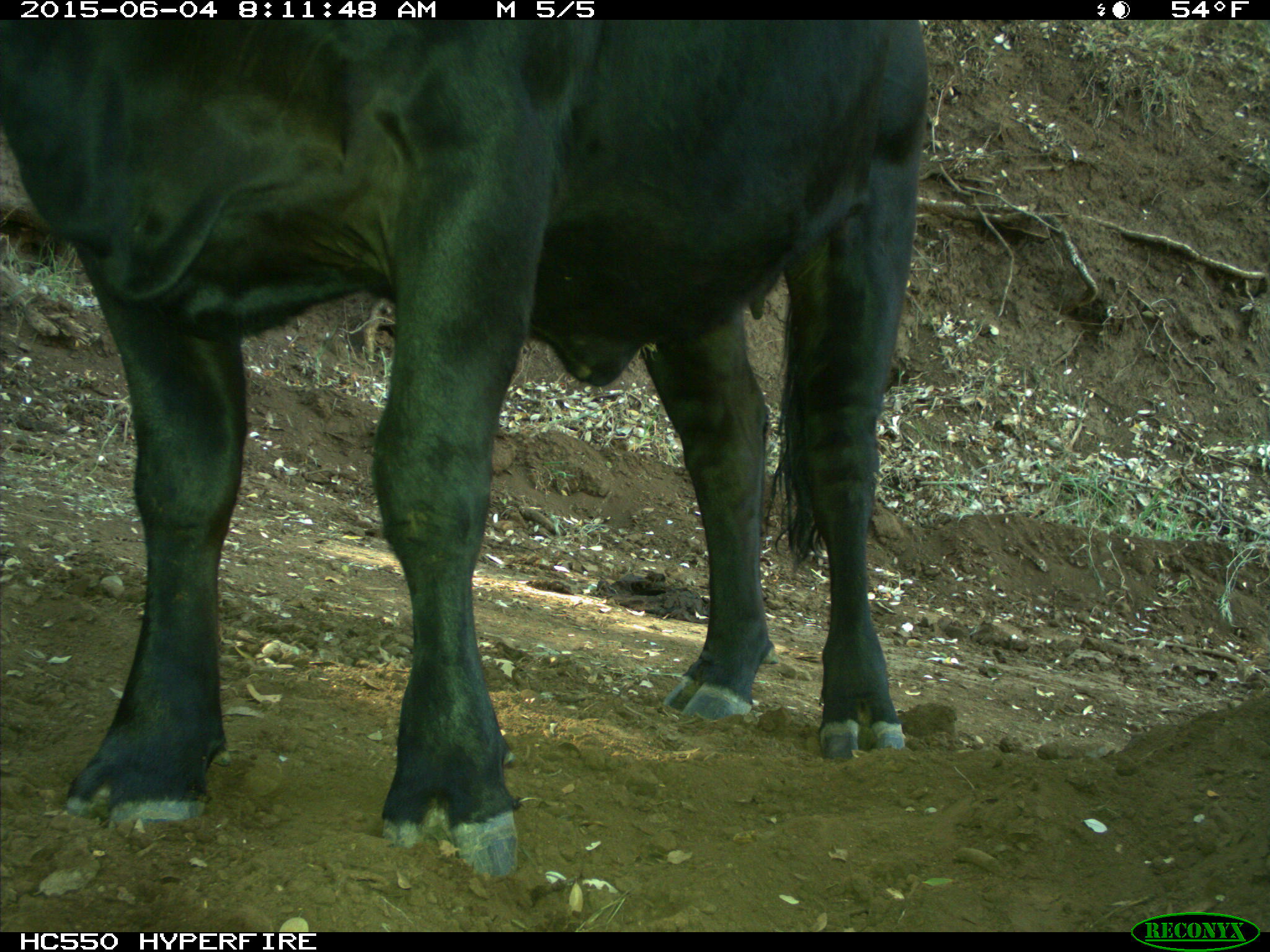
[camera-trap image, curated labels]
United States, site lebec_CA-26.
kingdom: Animalia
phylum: Chordata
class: Mammalia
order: Artiodactyla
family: Bovidae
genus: Bos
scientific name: Bos taurus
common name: domestic cow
Bos taurus (domestic cow).